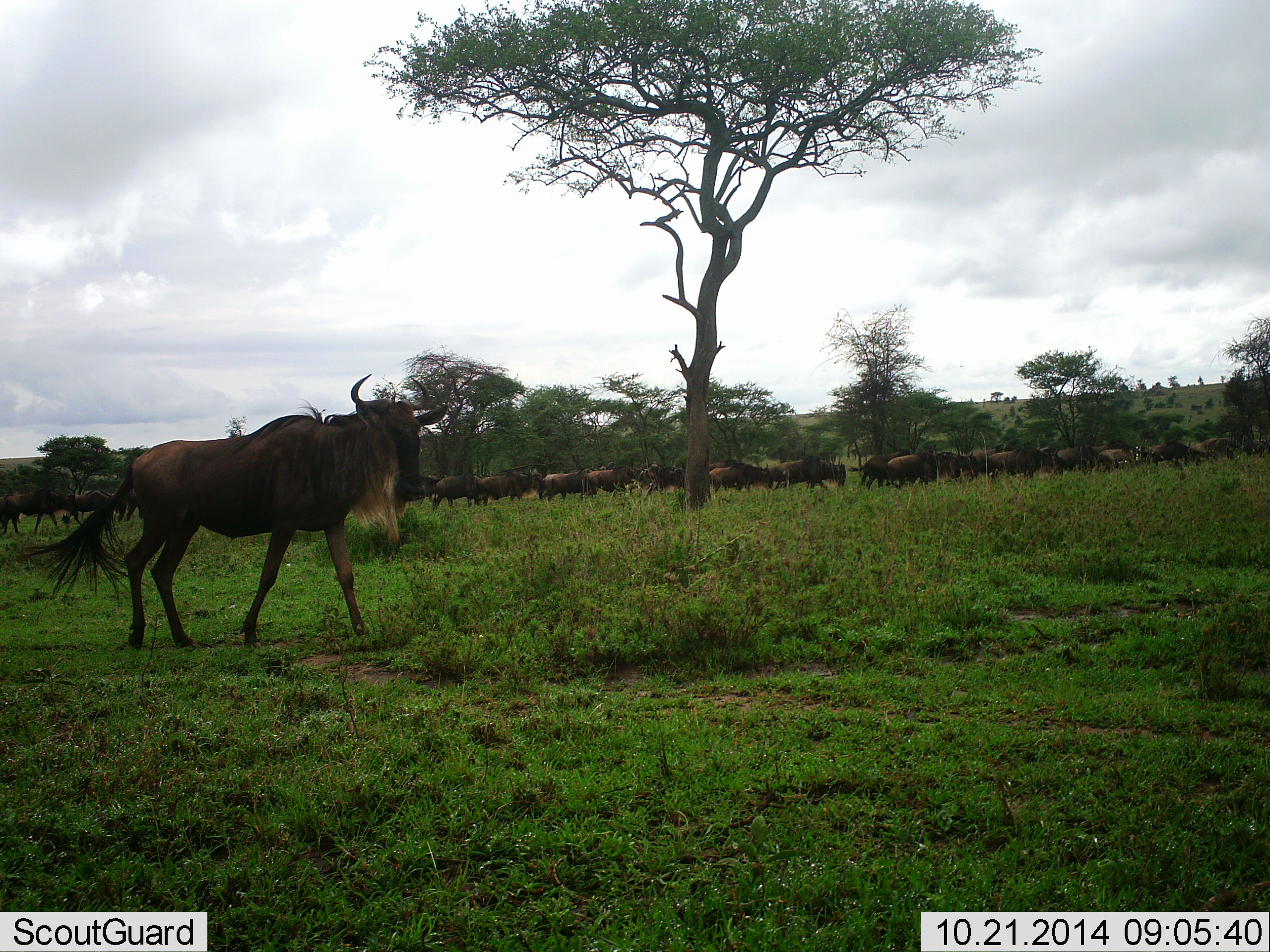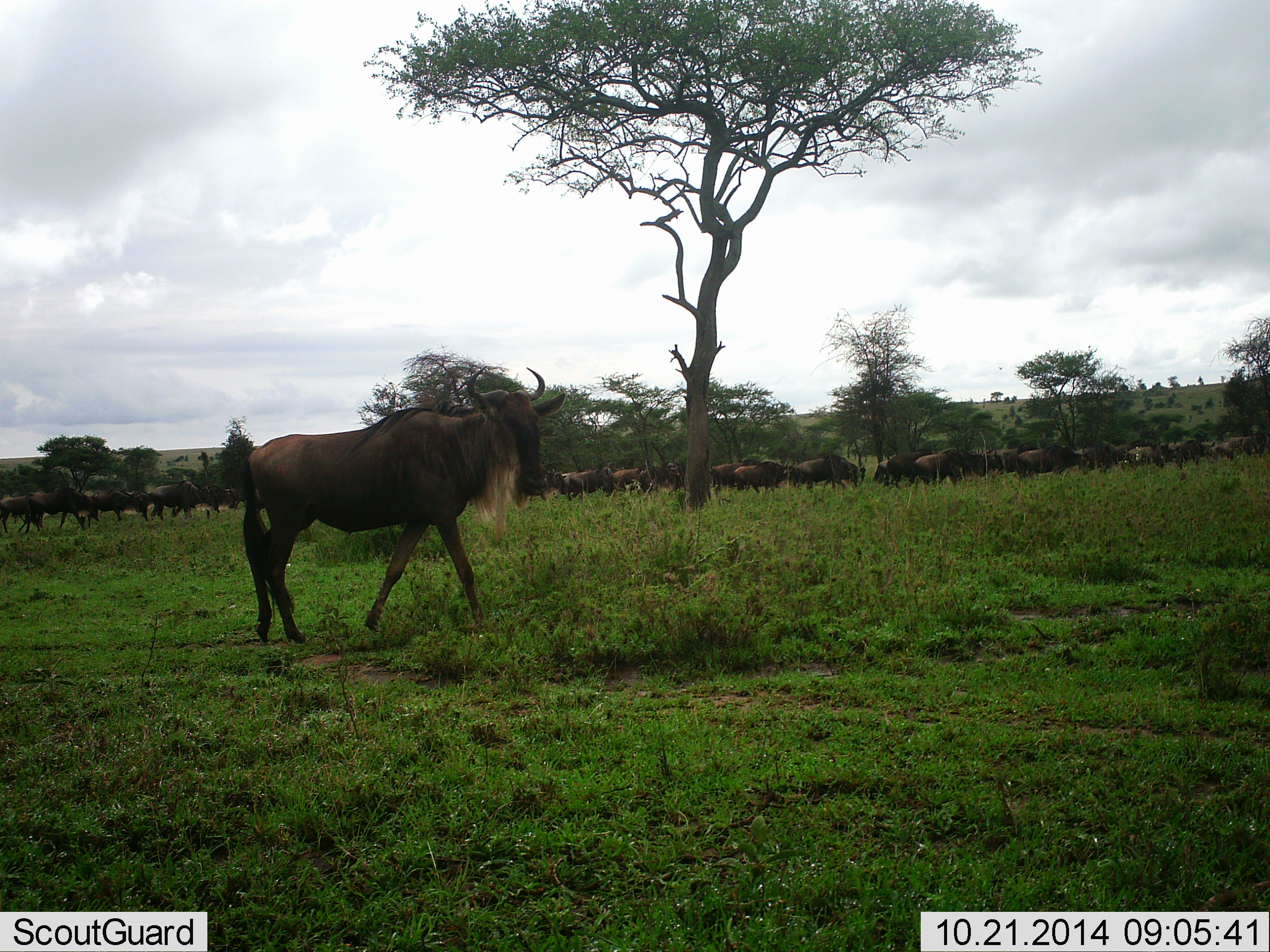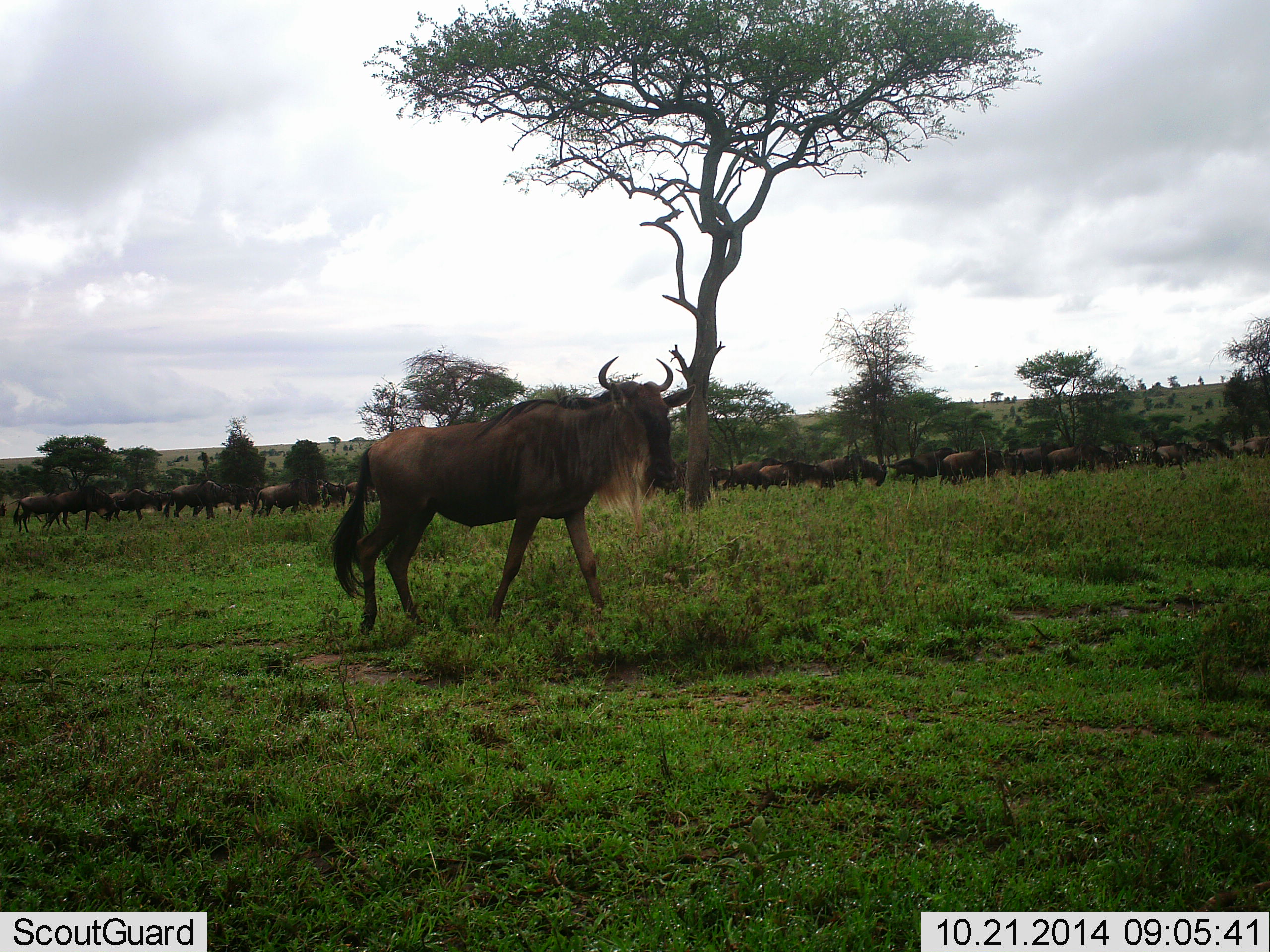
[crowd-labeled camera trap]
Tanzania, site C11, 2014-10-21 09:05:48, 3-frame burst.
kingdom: Animalia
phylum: Chordata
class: Mammalia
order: Artiodactyla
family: Bovidae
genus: Connochaetes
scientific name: Connochaetes taurinus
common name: blue wildebeest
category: wildebeest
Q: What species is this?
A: Wildebeest (blue wildebeest) (Connochaetes taurinus).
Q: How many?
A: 11-50.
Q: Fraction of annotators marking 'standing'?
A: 10%.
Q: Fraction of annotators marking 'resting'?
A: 0%.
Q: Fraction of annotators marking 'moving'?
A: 100%.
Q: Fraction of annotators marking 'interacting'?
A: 0%.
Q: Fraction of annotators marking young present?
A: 0%.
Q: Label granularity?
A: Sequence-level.